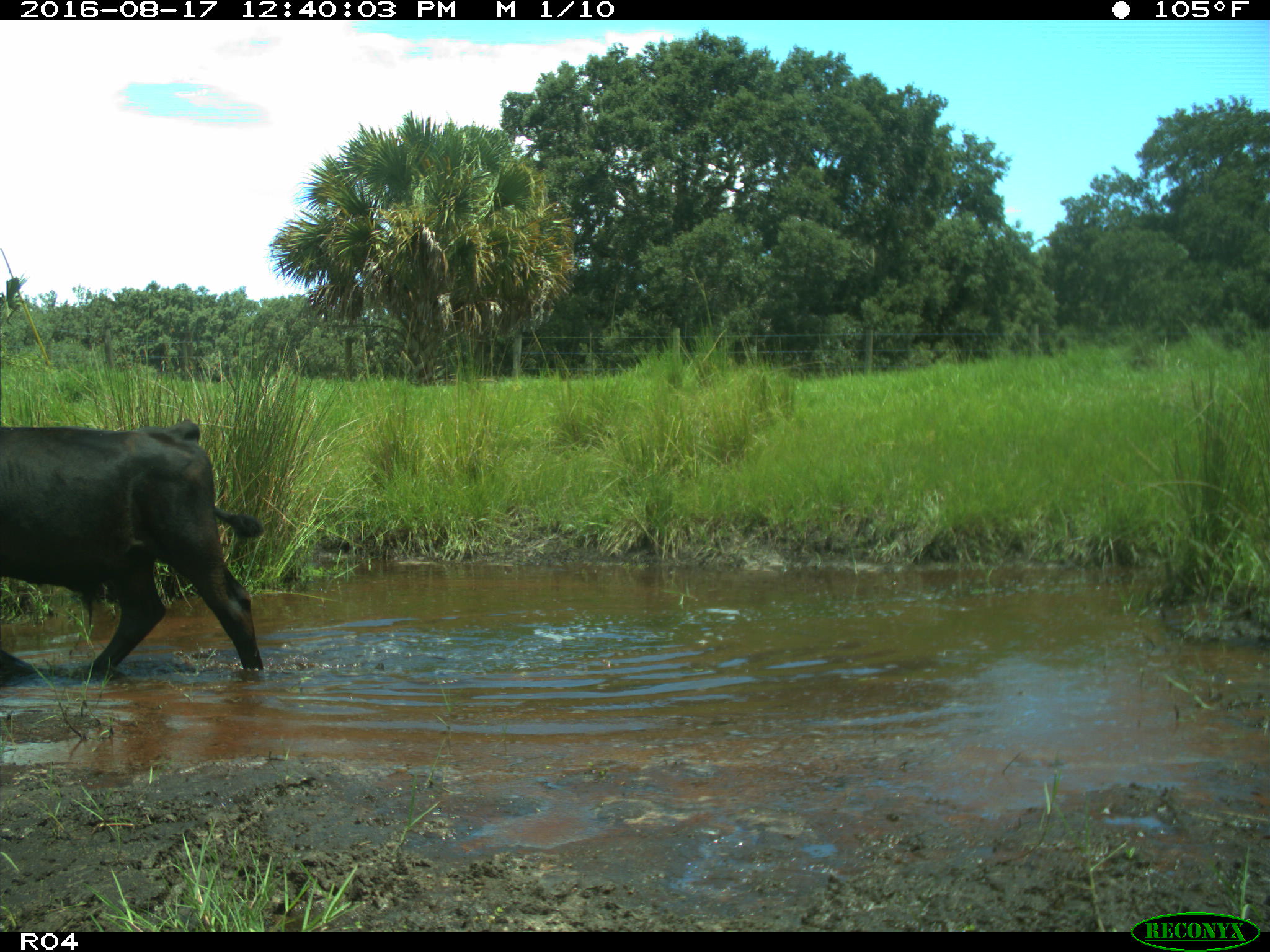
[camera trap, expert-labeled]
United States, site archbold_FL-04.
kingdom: Animalia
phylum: Chordata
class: Mammalia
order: Artiodactyla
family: Bovidae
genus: Bos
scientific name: Bos taurus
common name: domestic cow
Bos taurus (domestic cow).